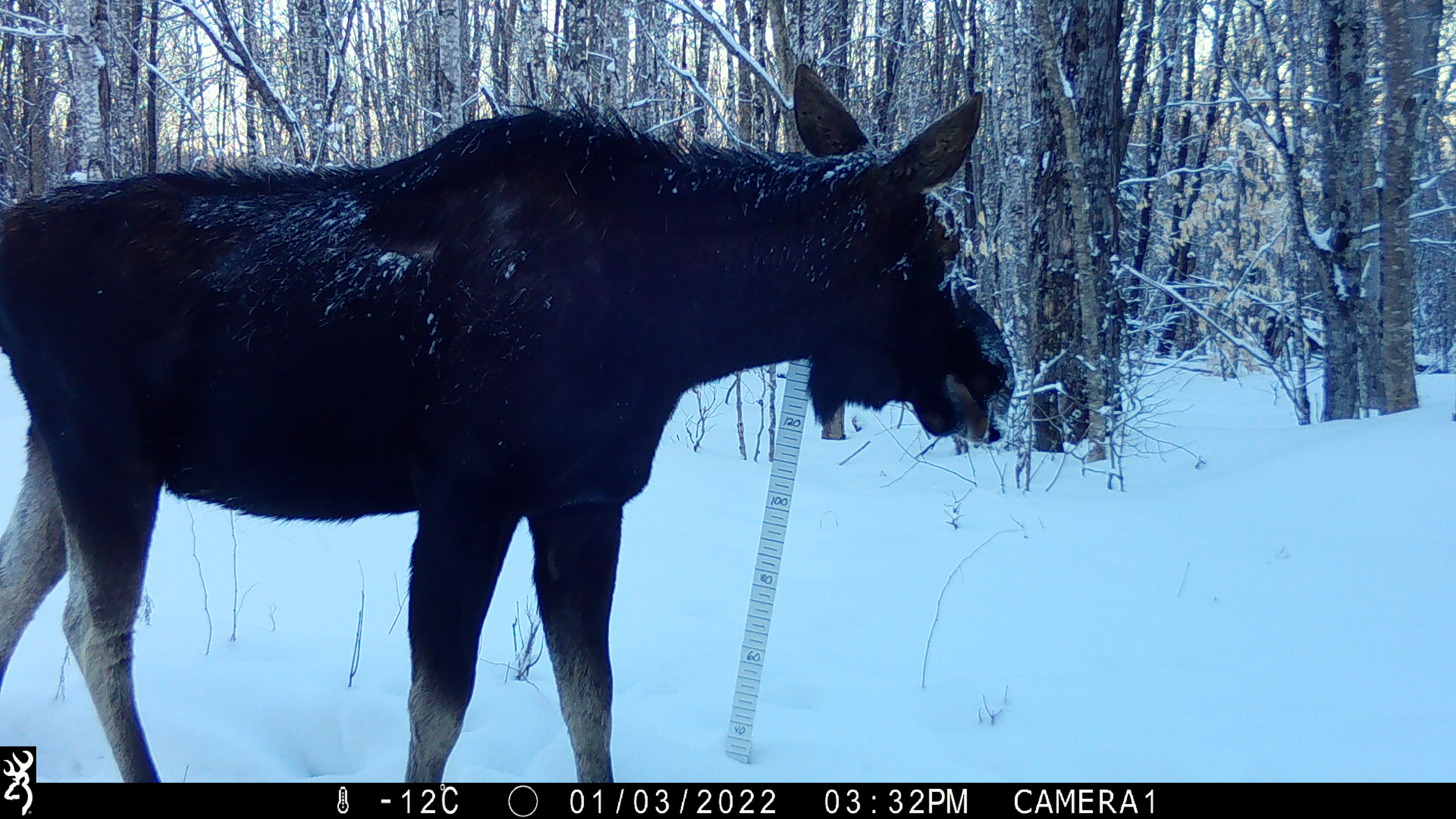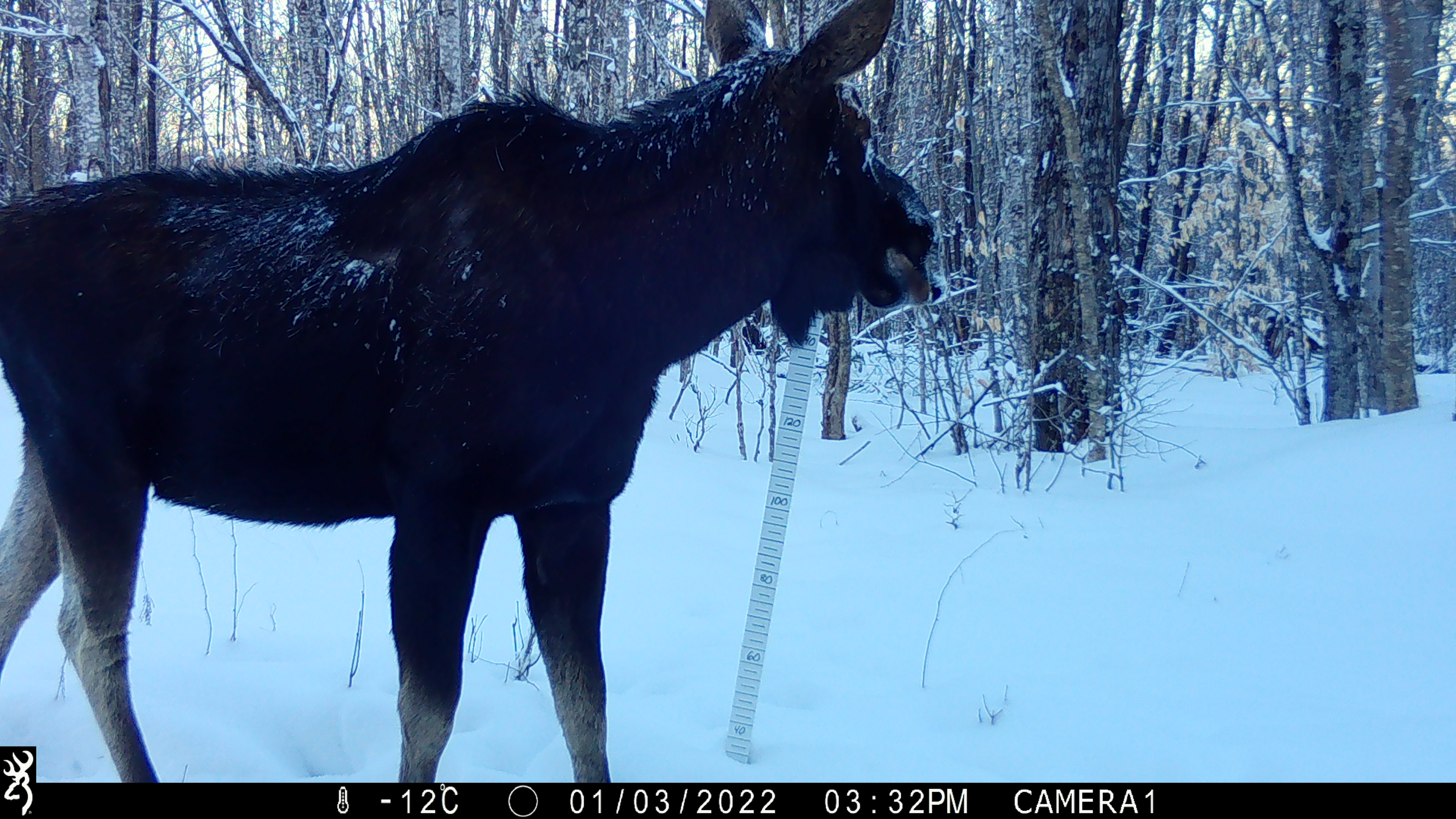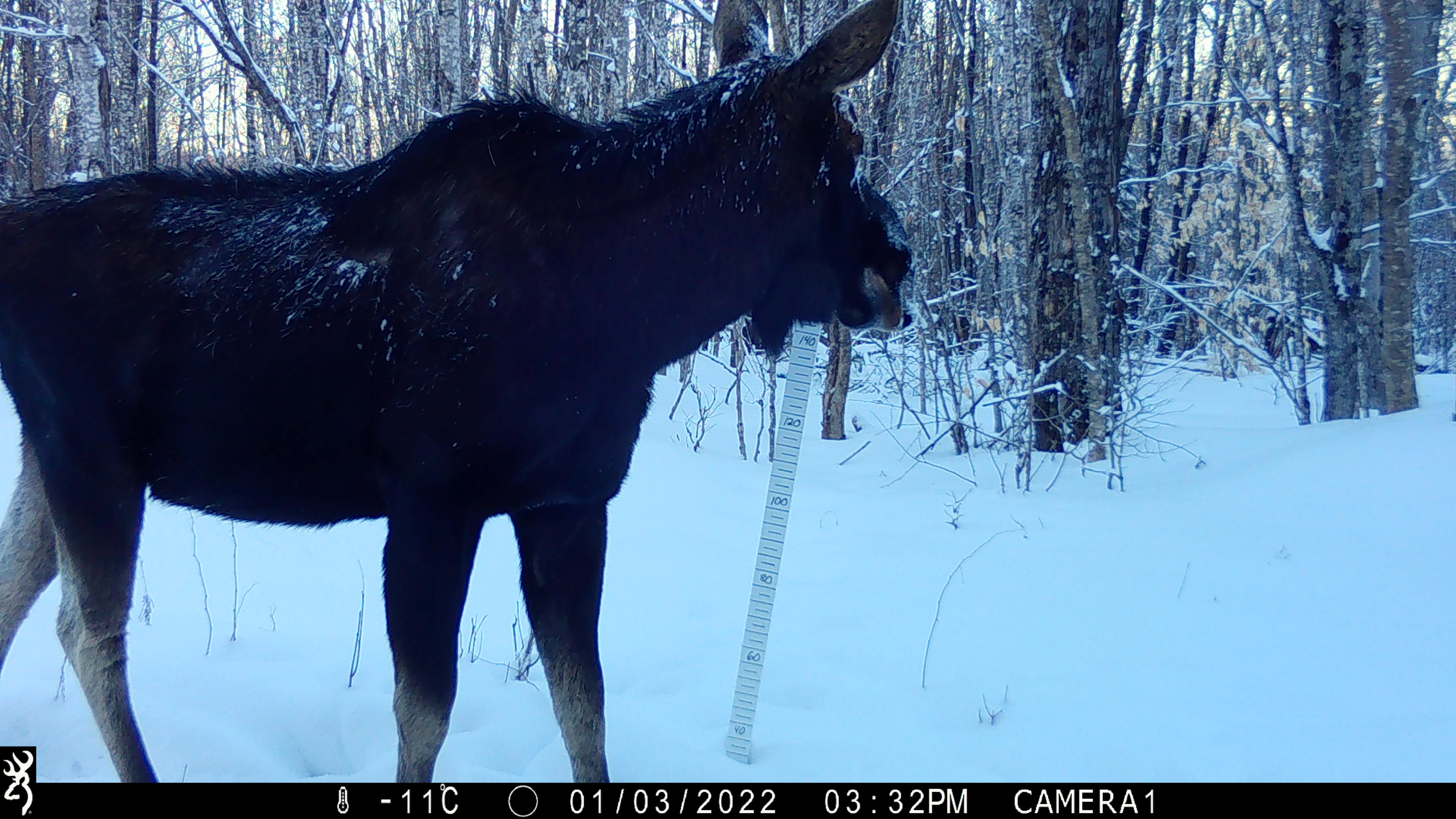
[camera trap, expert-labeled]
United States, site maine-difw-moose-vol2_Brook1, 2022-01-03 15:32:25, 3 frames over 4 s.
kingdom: Animalia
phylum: Chordata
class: Mammalia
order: Artiodactyla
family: Cervidae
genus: Alces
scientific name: Alces alces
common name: moose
Moose (Alces alces).